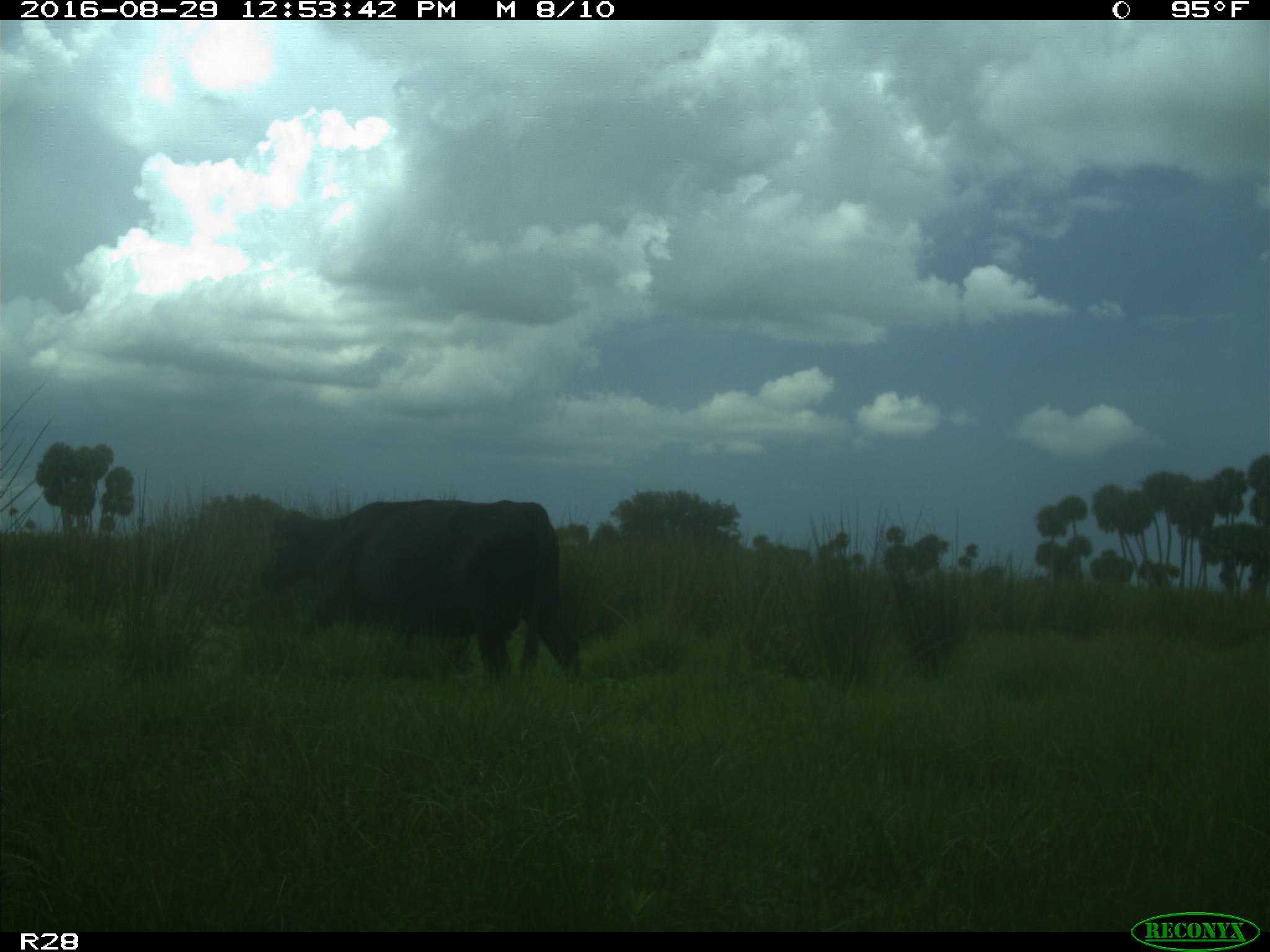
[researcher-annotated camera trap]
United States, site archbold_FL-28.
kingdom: Animalia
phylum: Chordata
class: Mammalia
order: Artiodactyla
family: Bovidae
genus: Bos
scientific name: Bos taurus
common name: domestic cow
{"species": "Bos taurus (domestic cow)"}